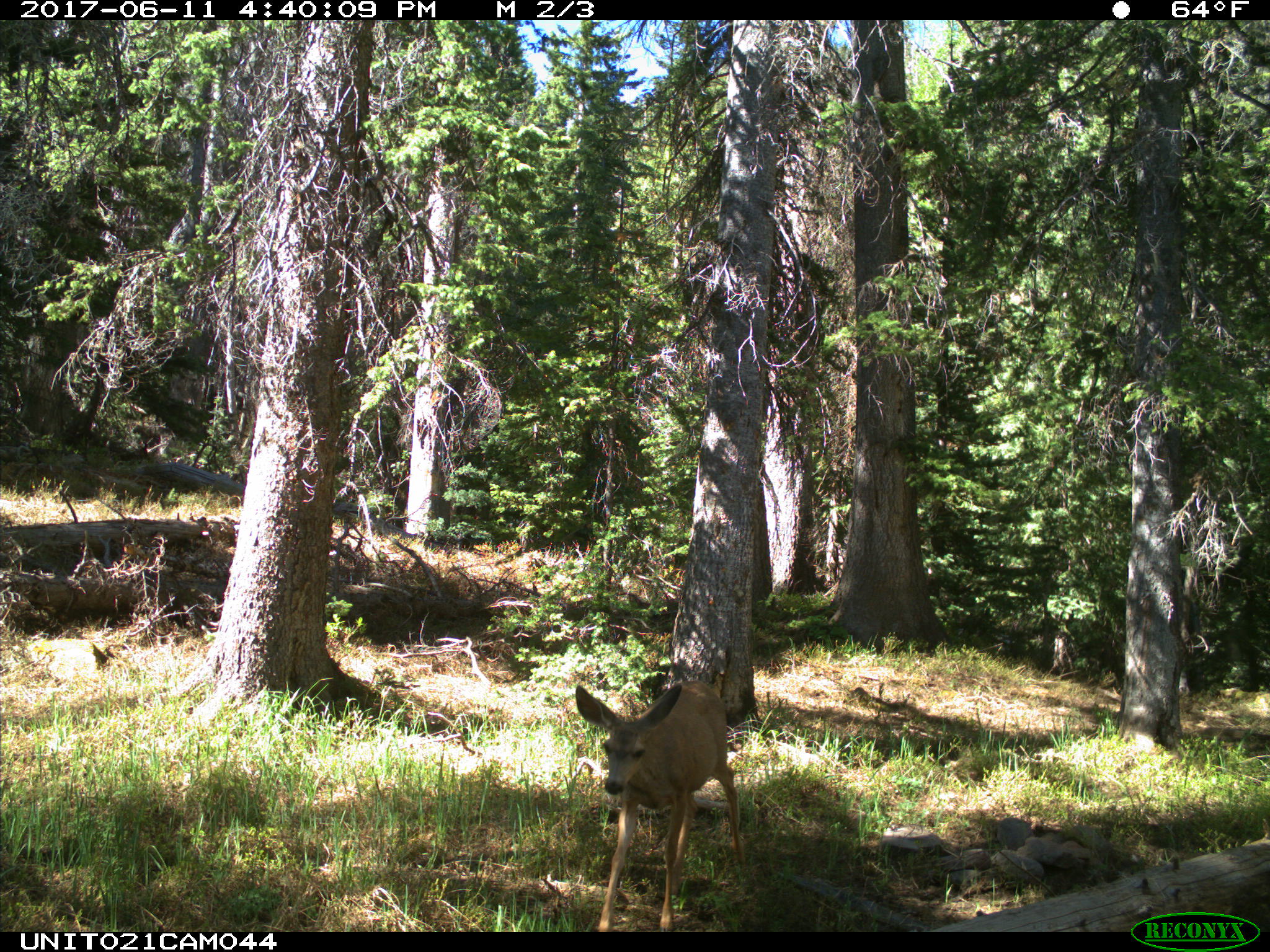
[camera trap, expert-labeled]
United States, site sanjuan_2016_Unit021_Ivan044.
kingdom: Animalia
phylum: Chordata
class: Mammalia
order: Artiodactyla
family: Cervidae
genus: Odocoileus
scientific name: Odocoileus hemionus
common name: mule deer